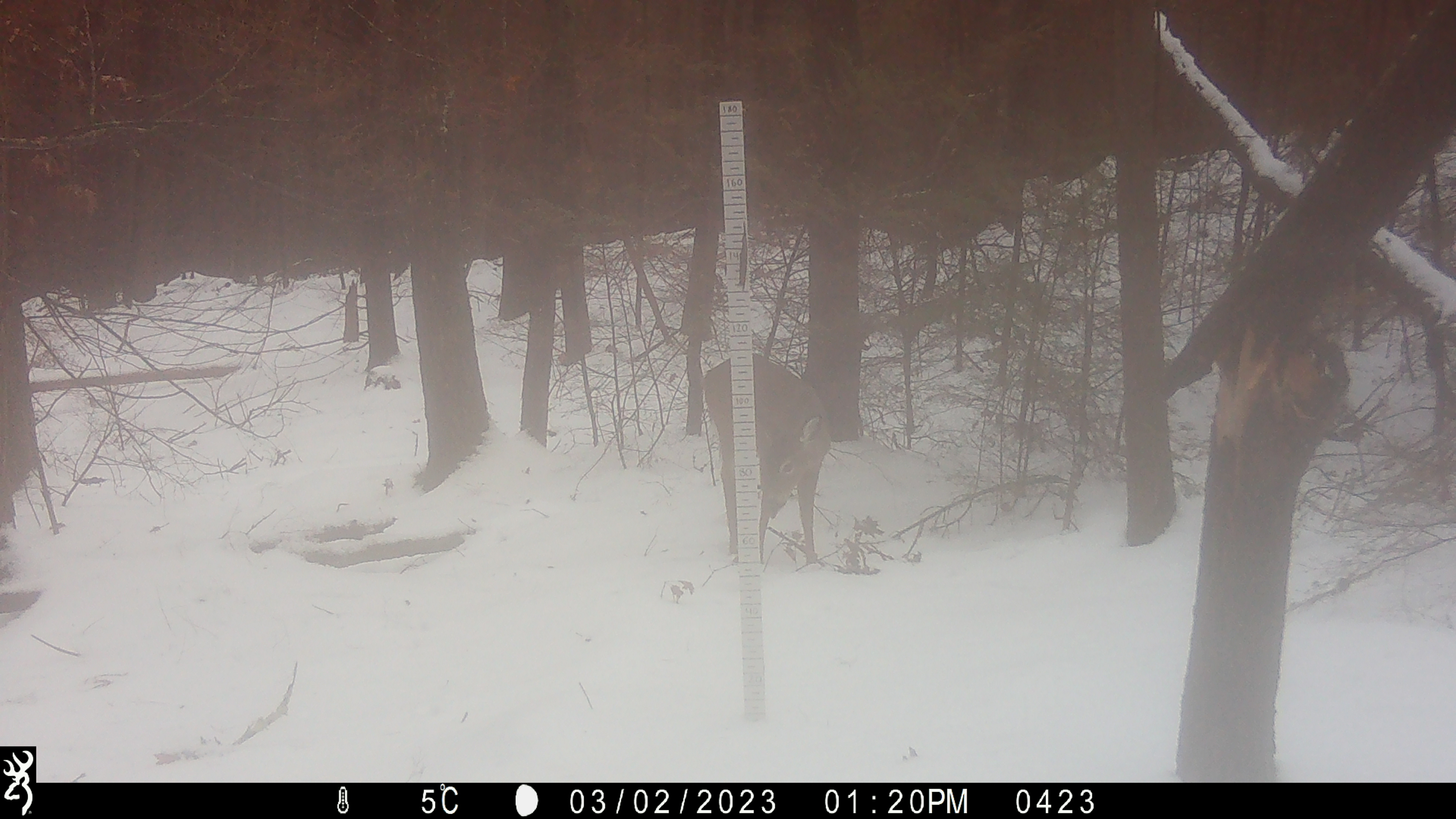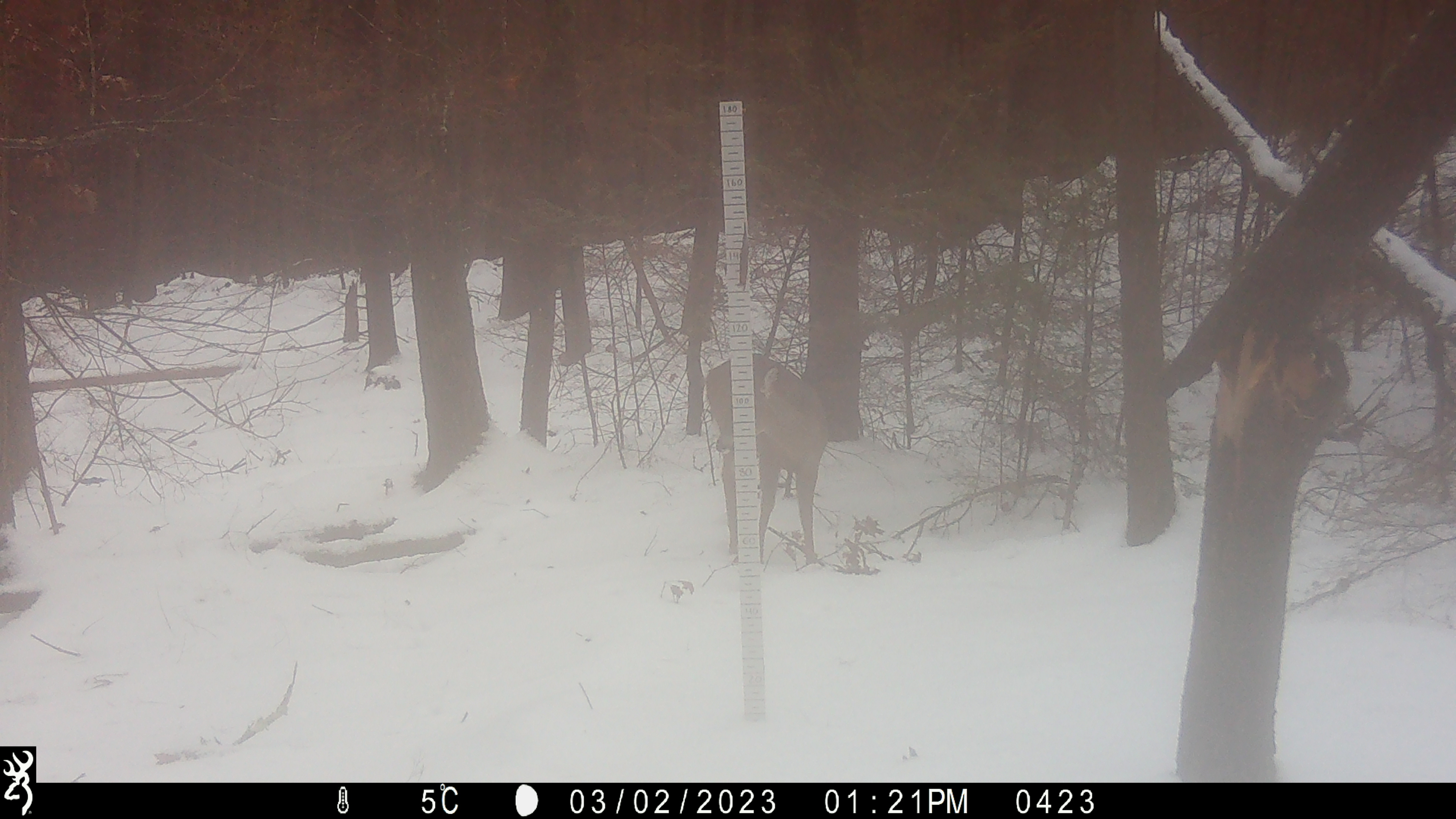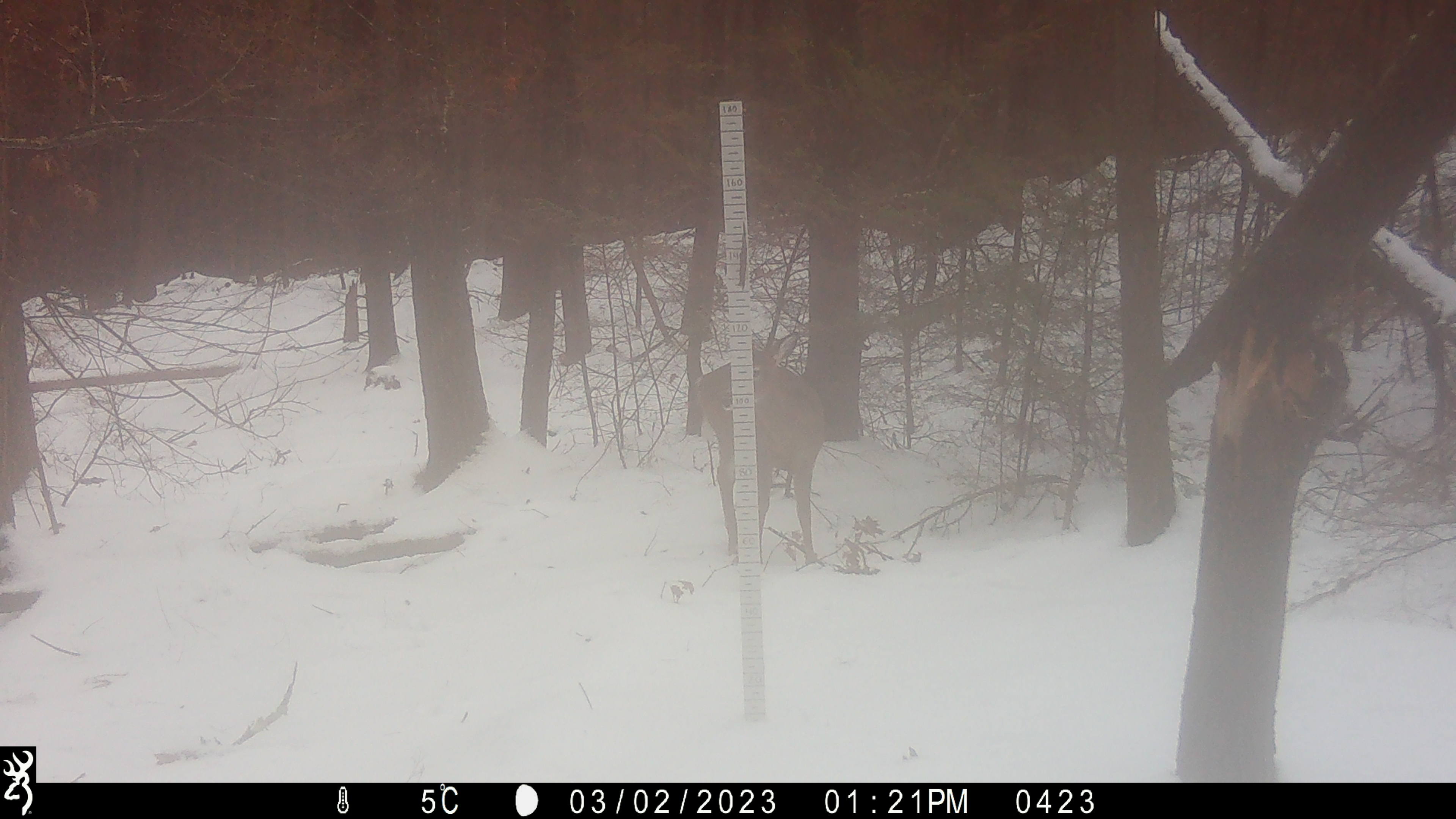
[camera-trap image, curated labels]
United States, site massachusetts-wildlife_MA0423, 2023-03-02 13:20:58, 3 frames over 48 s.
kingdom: Animalia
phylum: Chordata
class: Mammalia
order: Artiodactyla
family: Cervidae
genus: Odocoileus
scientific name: Odocoileus virginianus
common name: white-tailed deer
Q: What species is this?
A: White-tailed deer (Odocoileus virginianus).